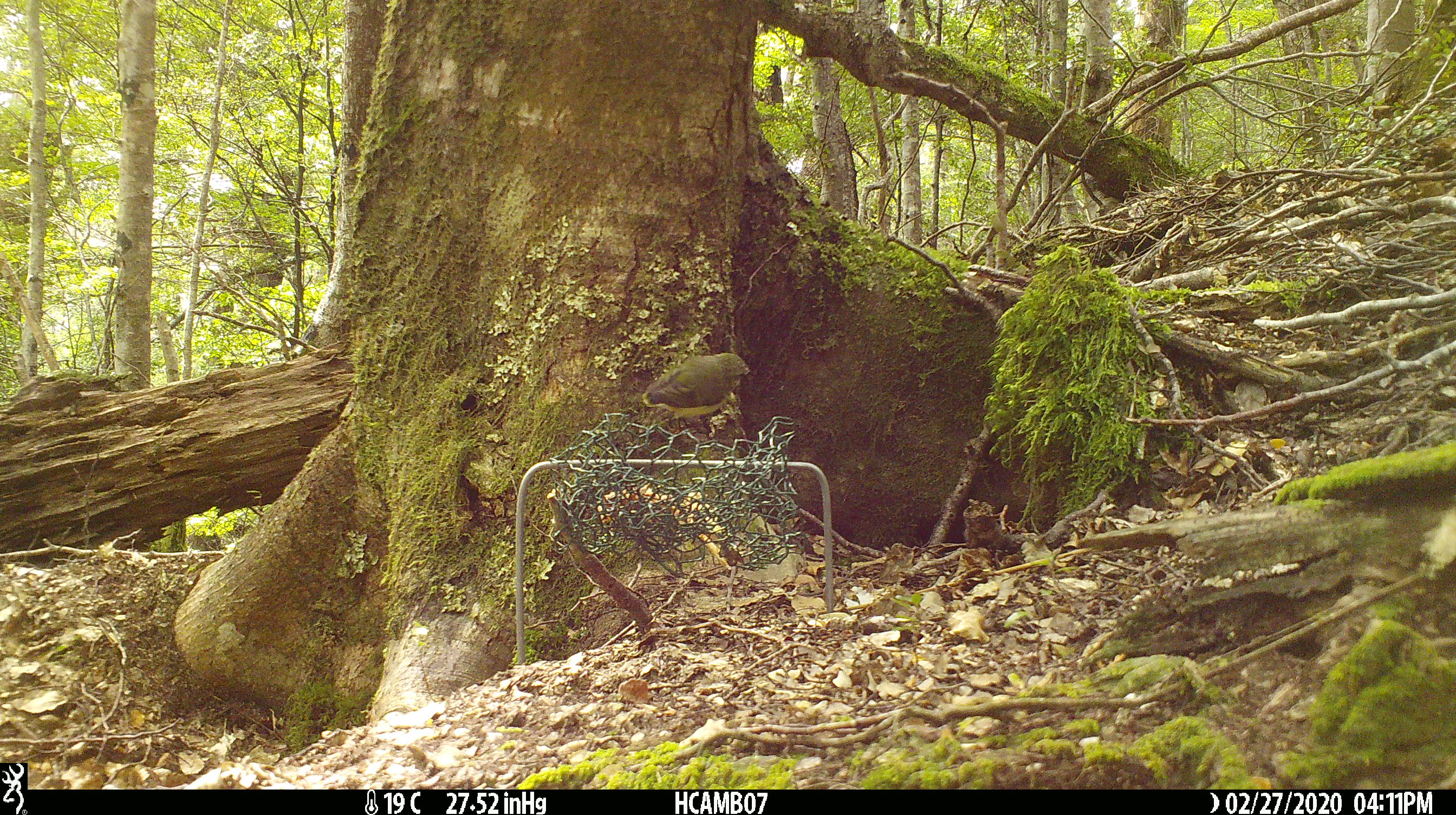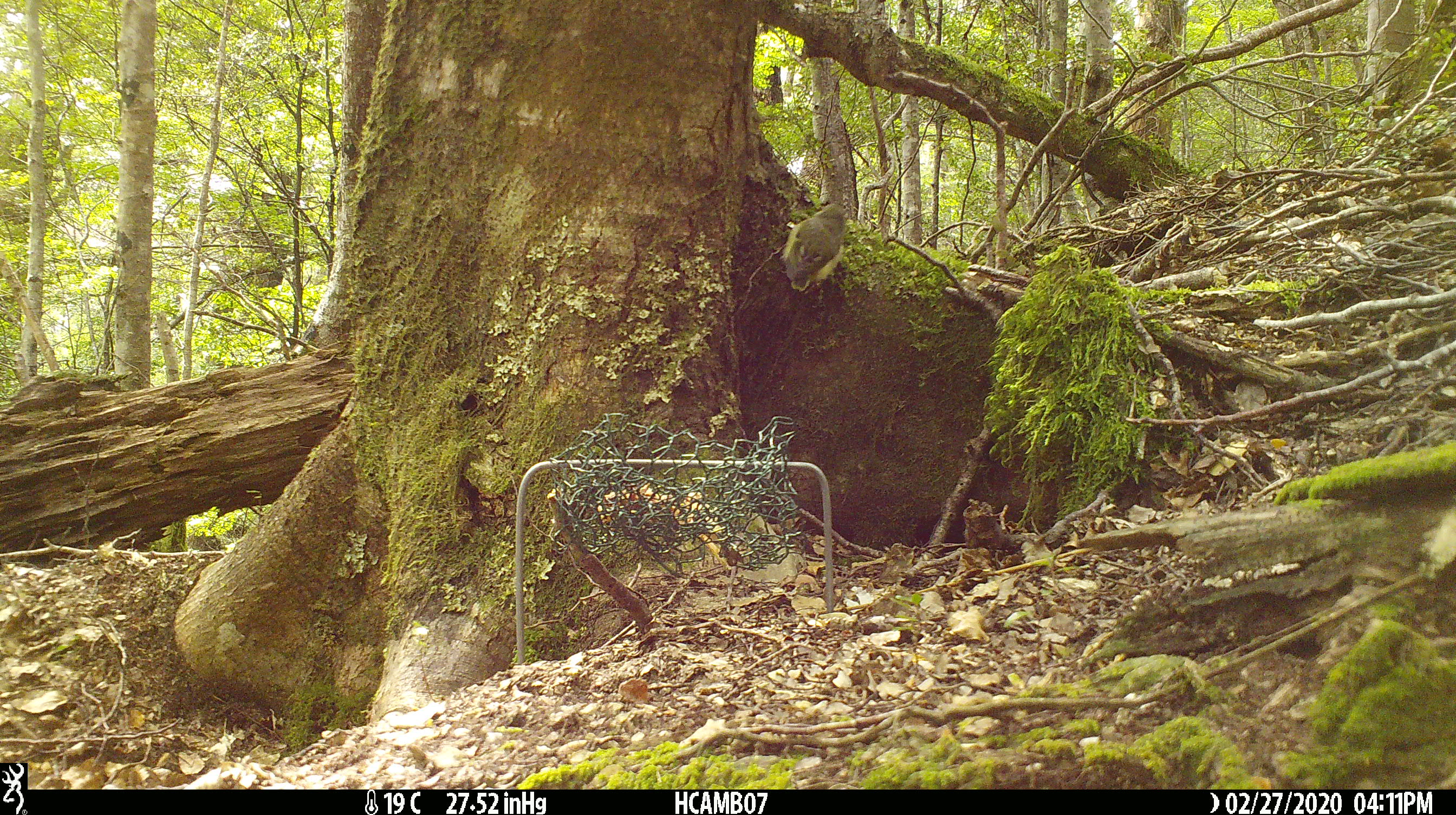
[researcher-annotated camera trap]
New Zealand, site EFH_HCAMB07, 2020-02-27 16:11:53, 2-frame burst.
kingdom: Animalia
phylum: Chordata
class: Aves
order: Passeriformes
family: Petroicidae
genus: Petroica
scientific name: Petroica australis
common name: new zealand robin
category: robin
Robin (new zealand robin) (Petroica australis).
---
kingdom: Animalia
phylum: Chordata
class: Aves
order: Passeriformes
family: Acanthisittidae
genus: Acanthisitta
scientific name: Acanthisitta chloris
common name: rifleman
Rifleman (Acanthisitta chloris).